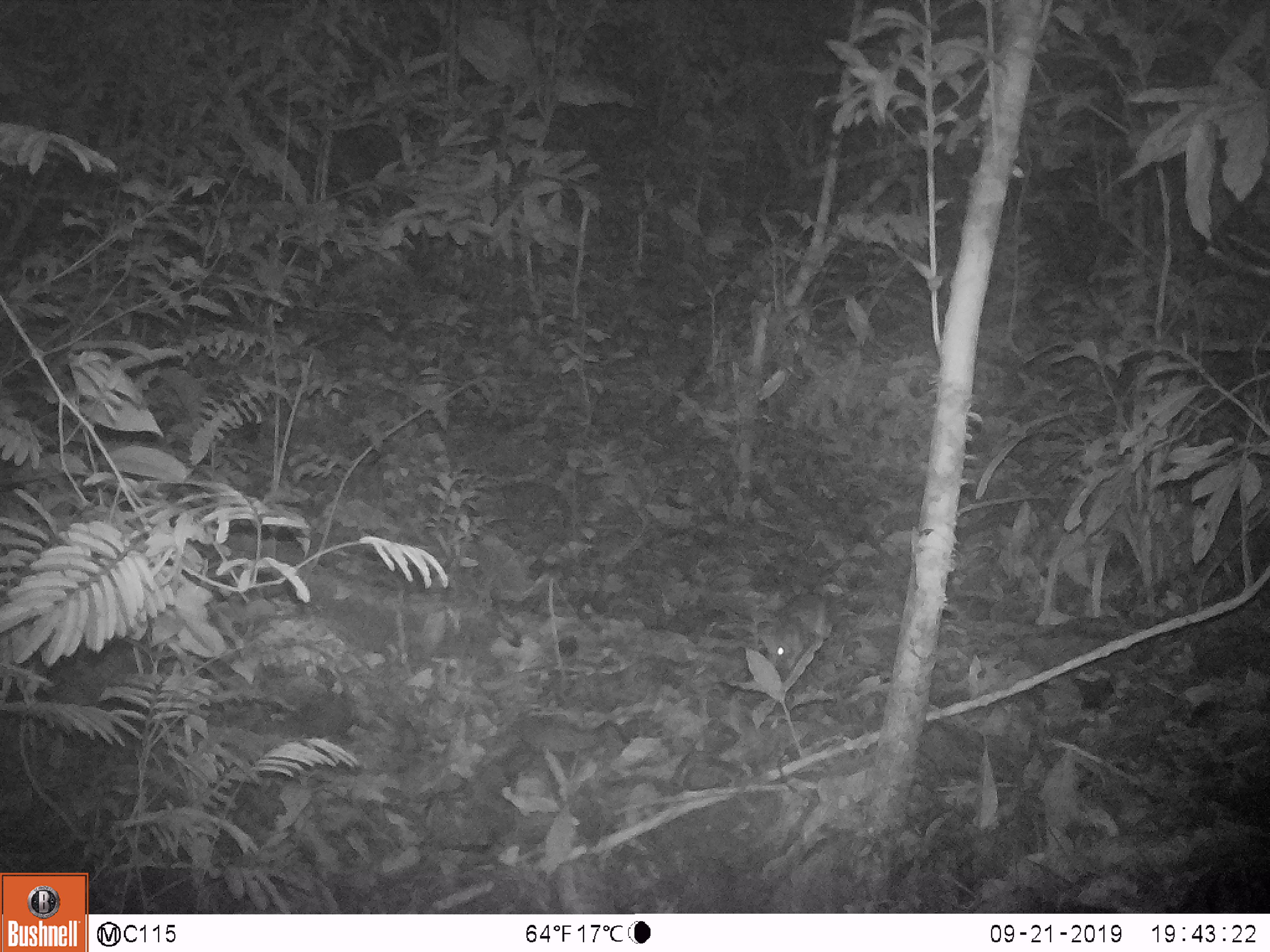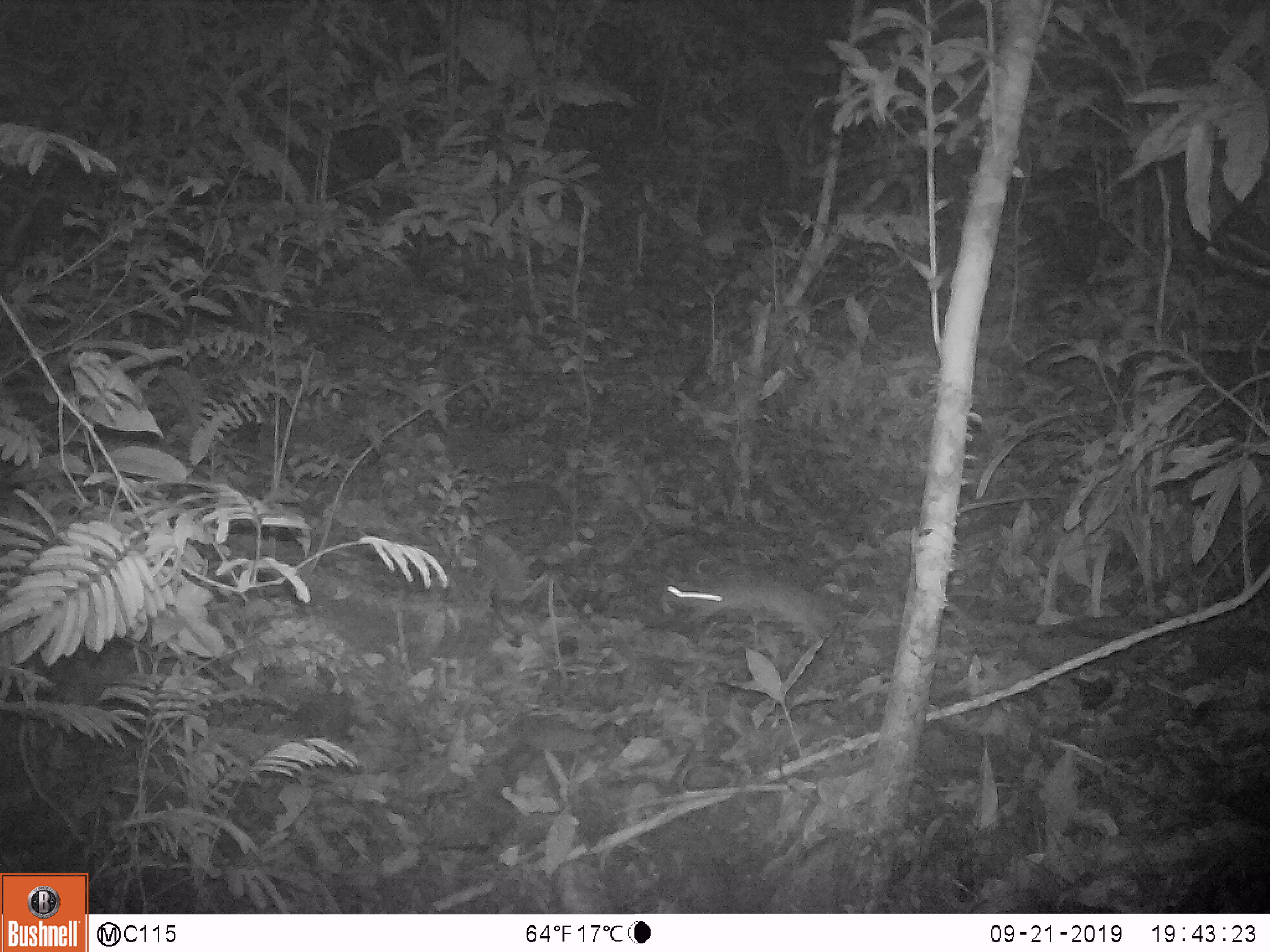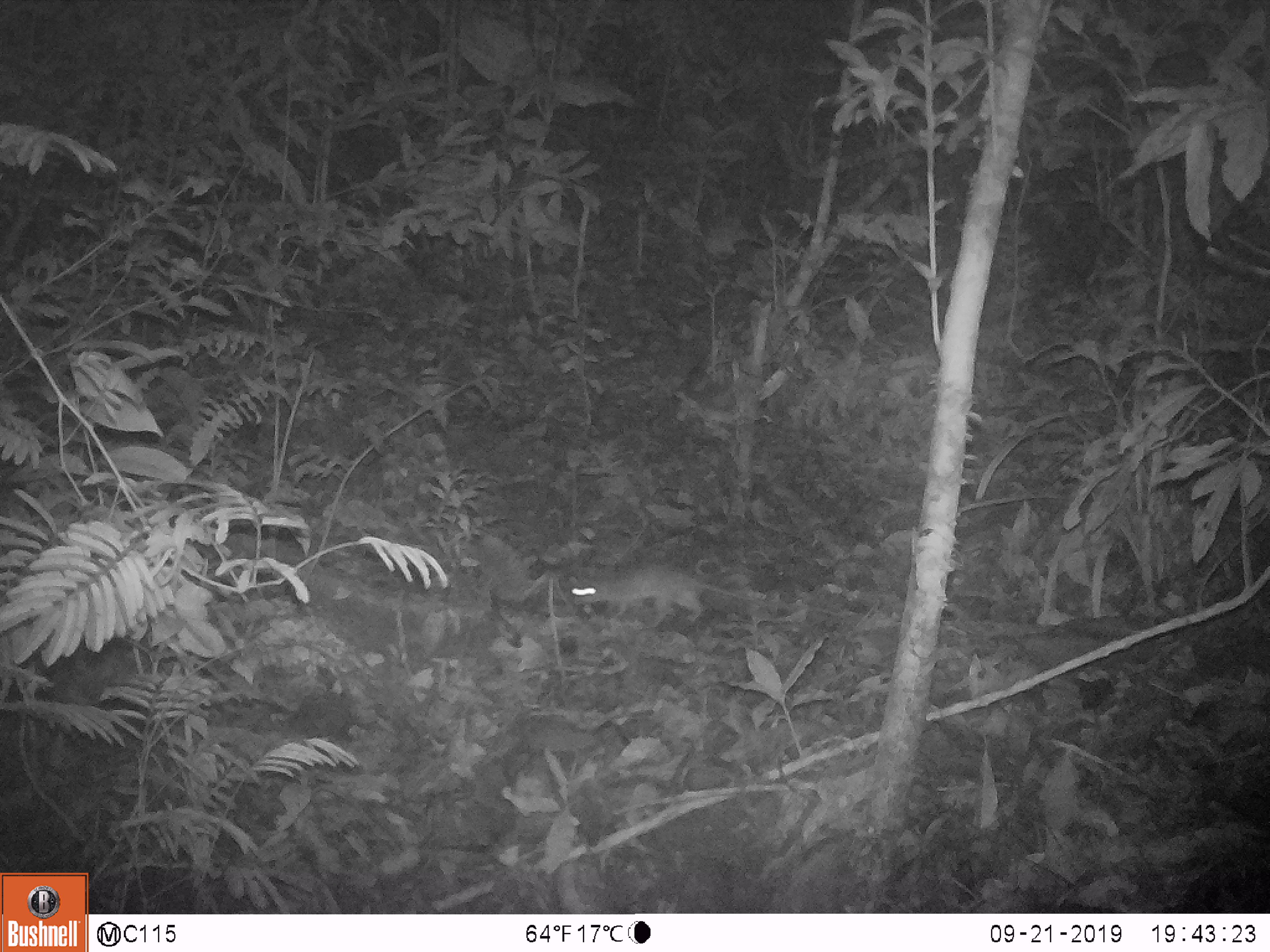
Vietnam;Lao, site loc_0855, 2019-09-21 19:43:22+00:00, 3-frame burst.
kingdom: Animalia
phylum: Chordata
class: Mammalia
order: Rodentia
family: Muridae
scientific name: Muridae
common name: old-world mice and rats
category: unidentified murid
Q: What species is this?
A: Unidentified murid (old-world mice and rats) (Muridae).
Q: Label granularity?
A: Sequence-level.